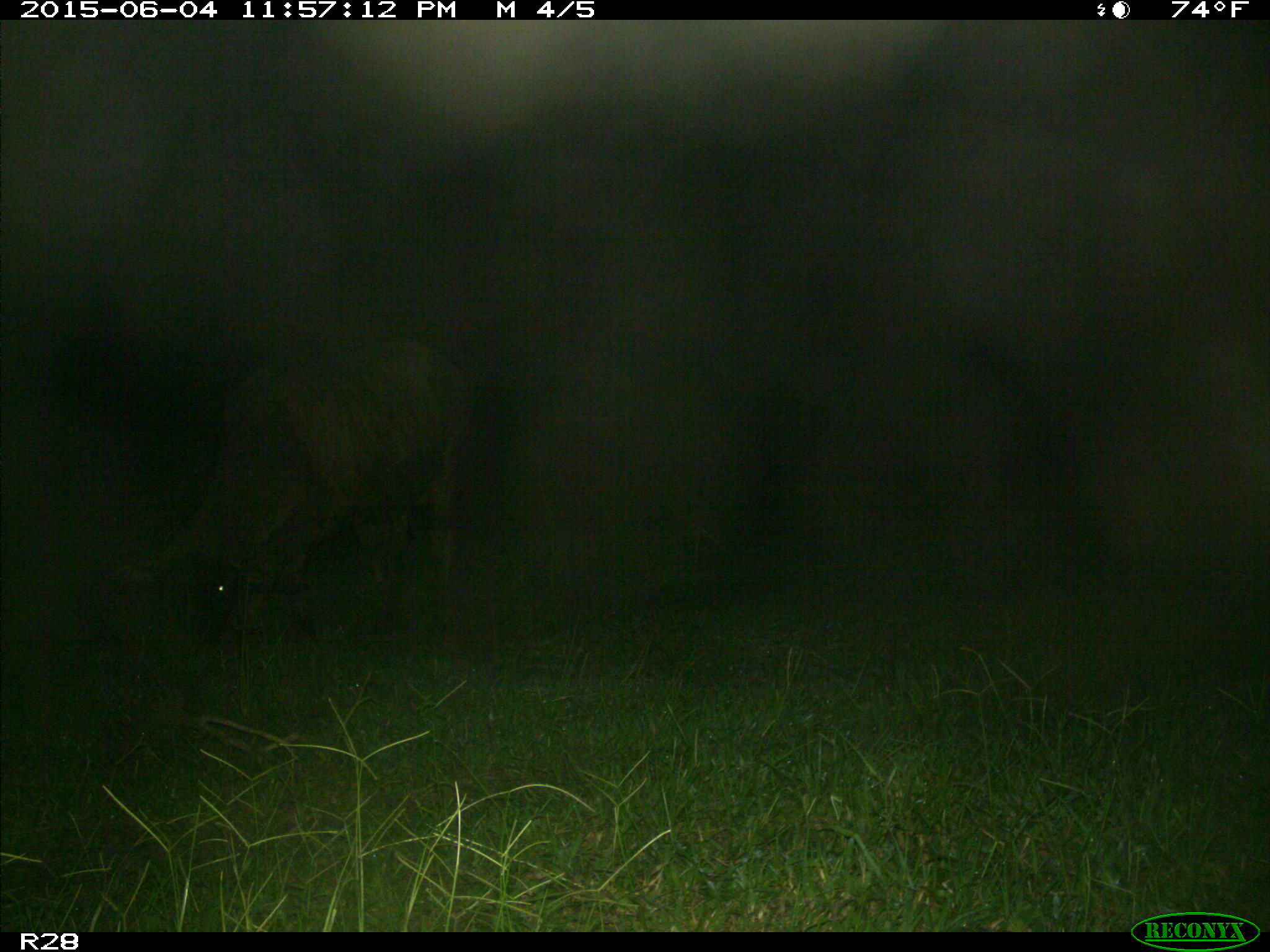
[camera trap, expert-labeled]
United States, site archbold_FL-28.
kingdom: Animalia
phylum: Chordata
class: Mammalia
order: Artiodactyla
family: Bovidae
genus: Bos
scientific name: Bos taurus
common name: domestic cow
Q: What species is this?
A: Bos taurus (domestic cow).